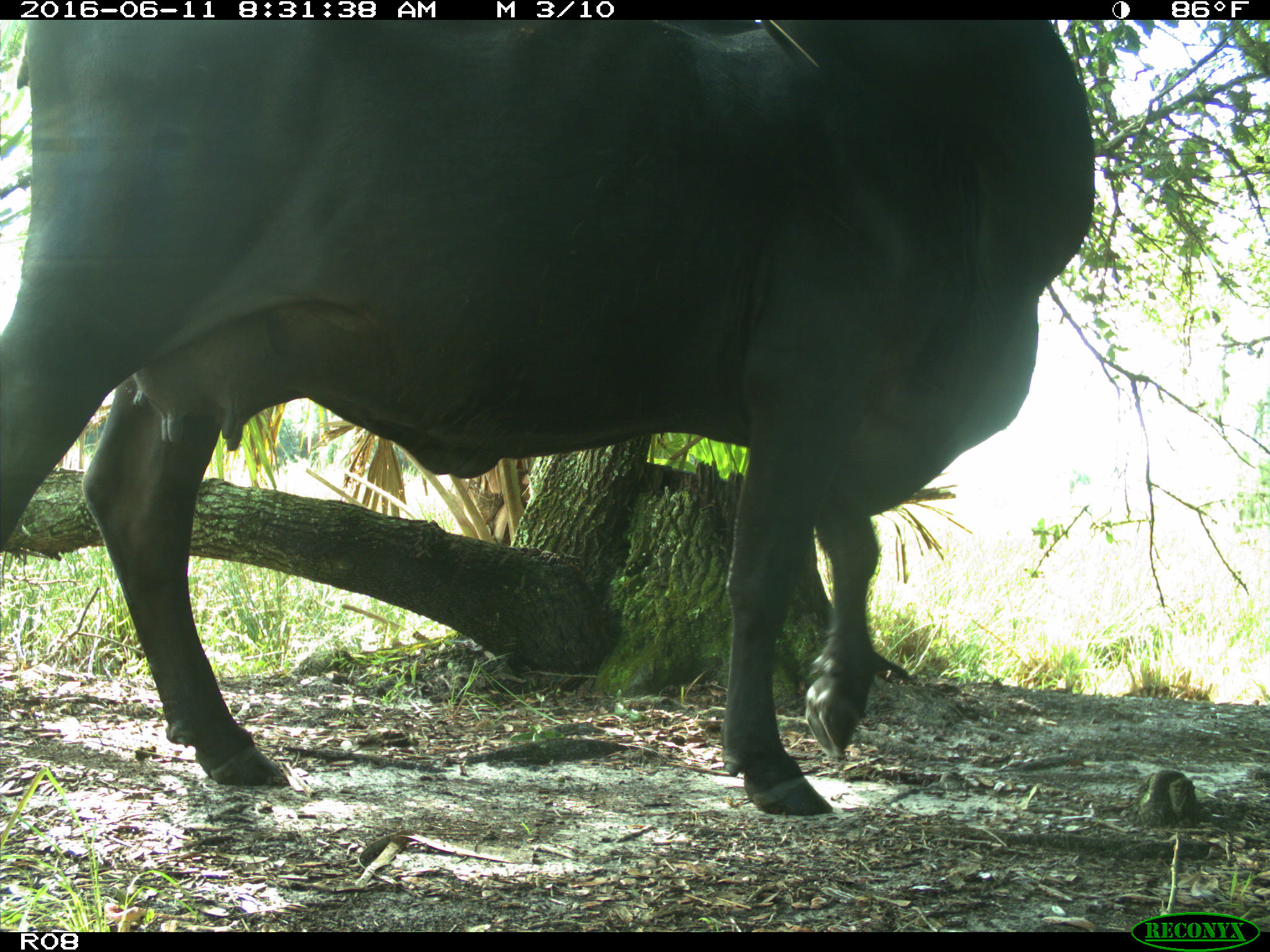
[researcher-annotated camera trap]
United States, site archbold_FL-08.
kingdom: Animalia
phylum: Chordata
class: Mammalia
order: Artiodactyla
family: Bovidae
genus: Bos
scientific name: Bos taurus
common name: domestic cow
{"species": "Bos taurus (domestic cow)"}